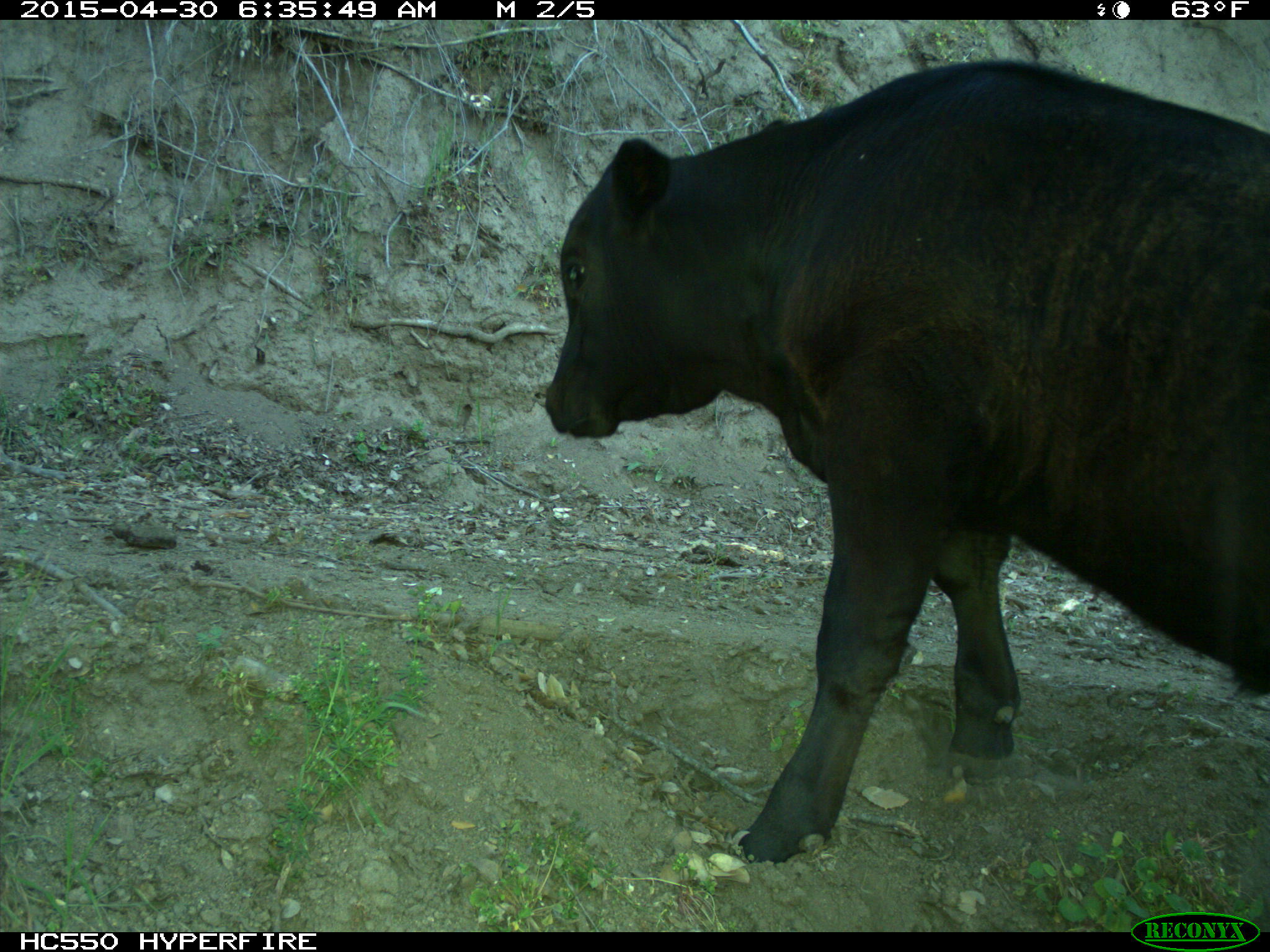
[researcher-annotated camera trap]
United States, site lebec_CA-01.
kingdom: Animalia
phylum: Chordata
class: Mammalia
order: Artiodactyla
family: Bovidae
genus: Bos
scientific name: Bos taurus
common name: domestic cow